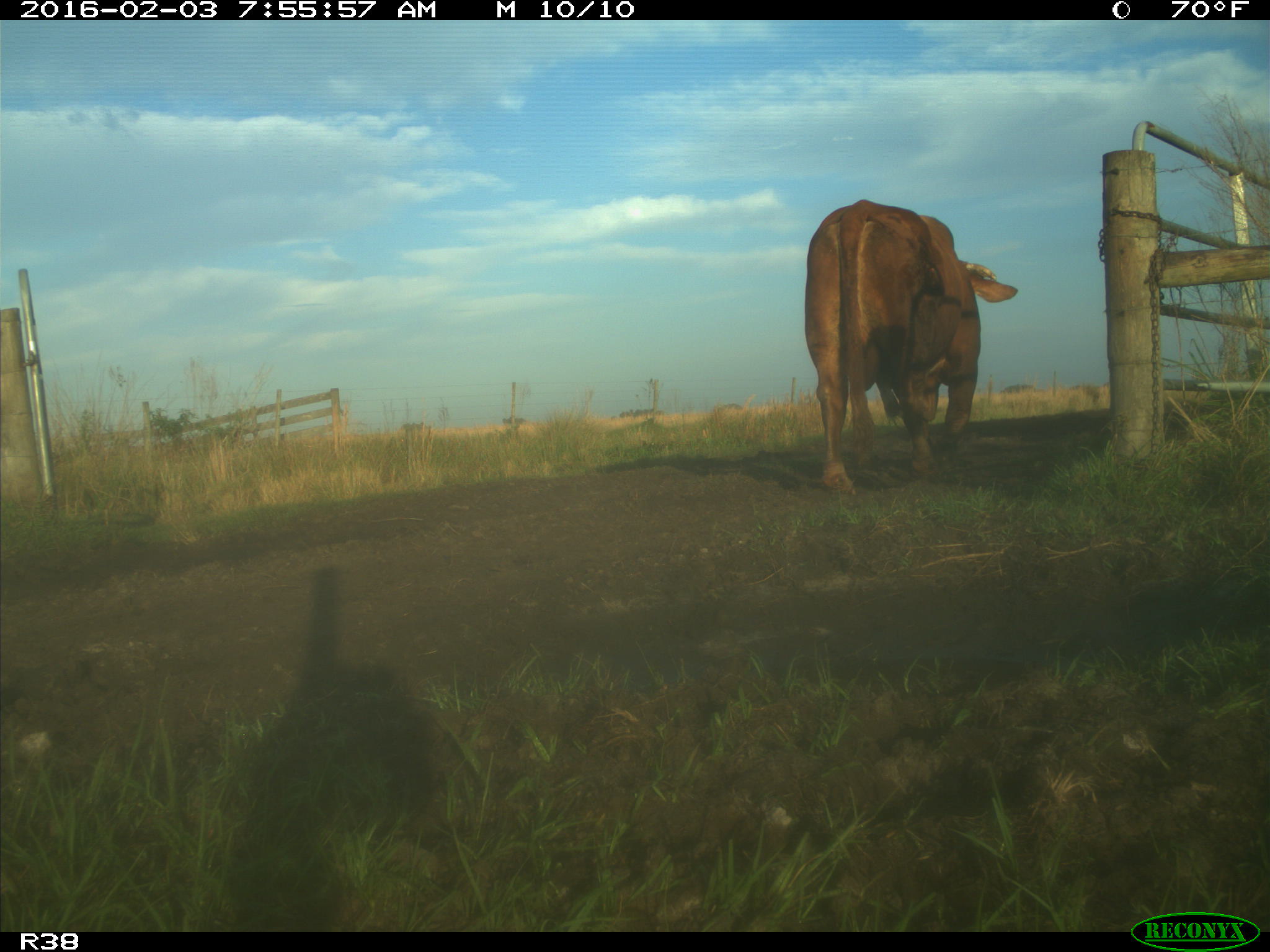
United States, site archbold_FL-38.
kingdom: Animalia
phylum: Chordata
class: Mammalia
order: Artiodactyla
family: Bovidae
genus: Bos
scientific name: Bos taurus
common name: domestic cow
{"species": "Bos taurus (domestic cow)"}